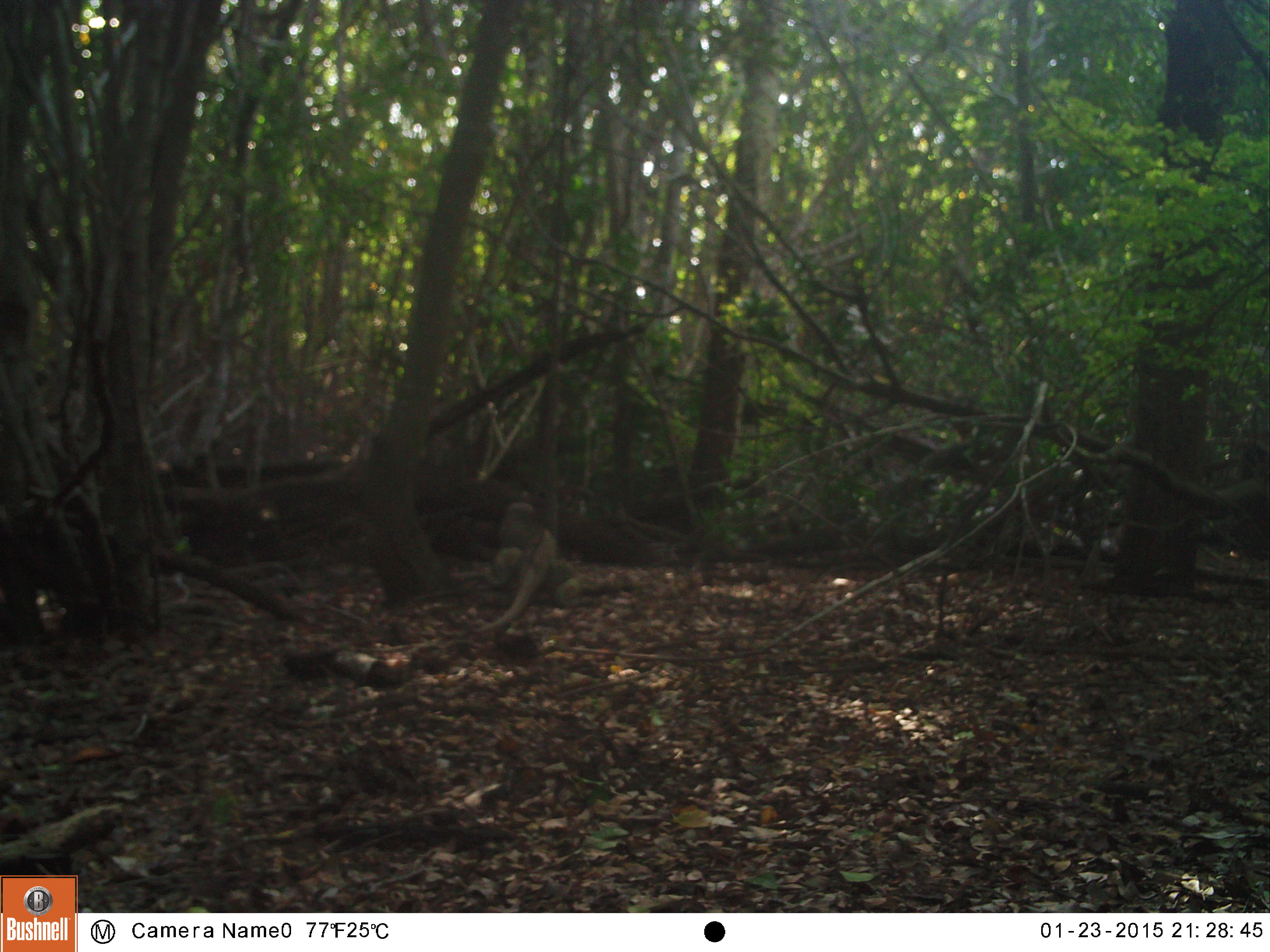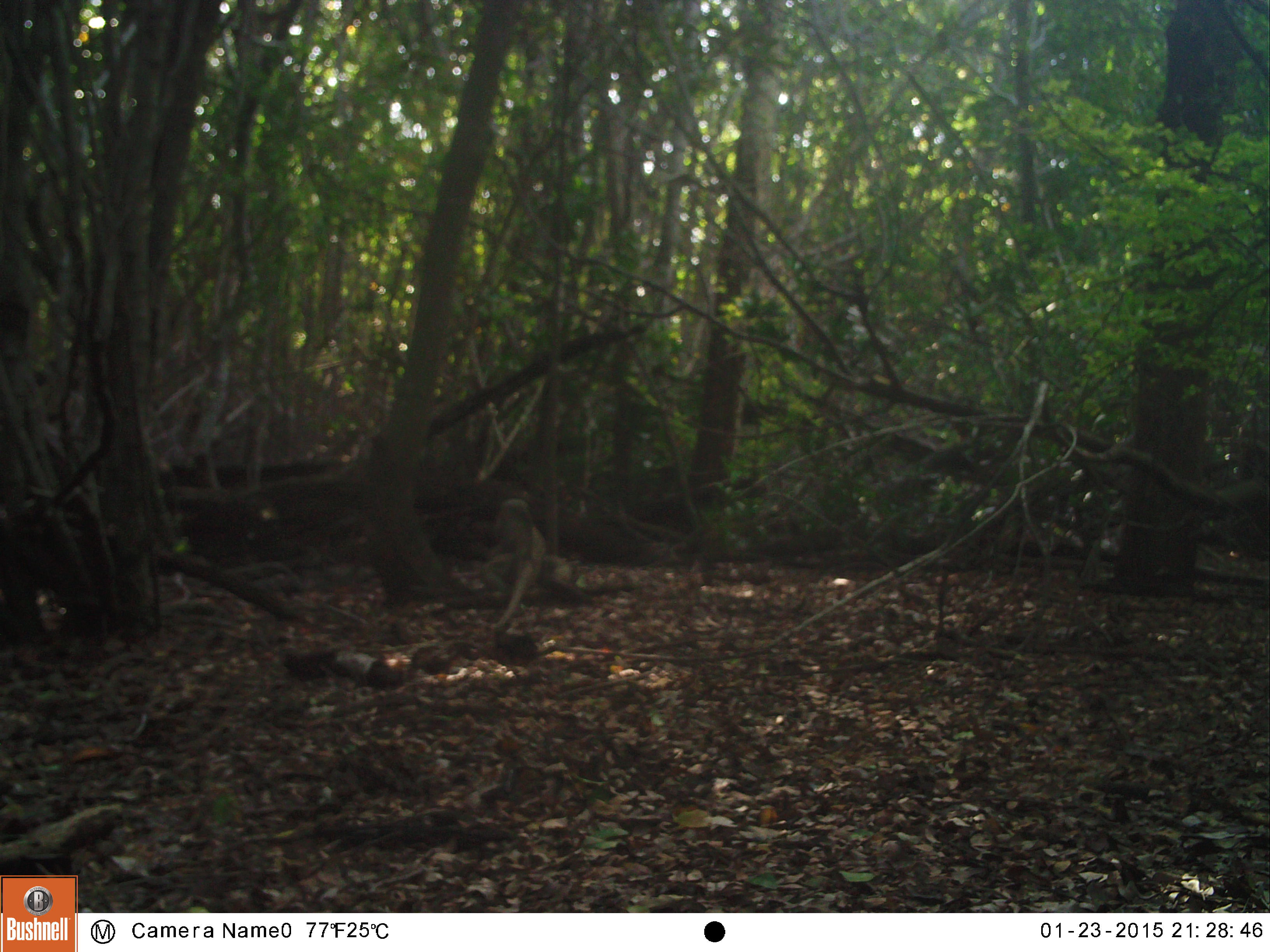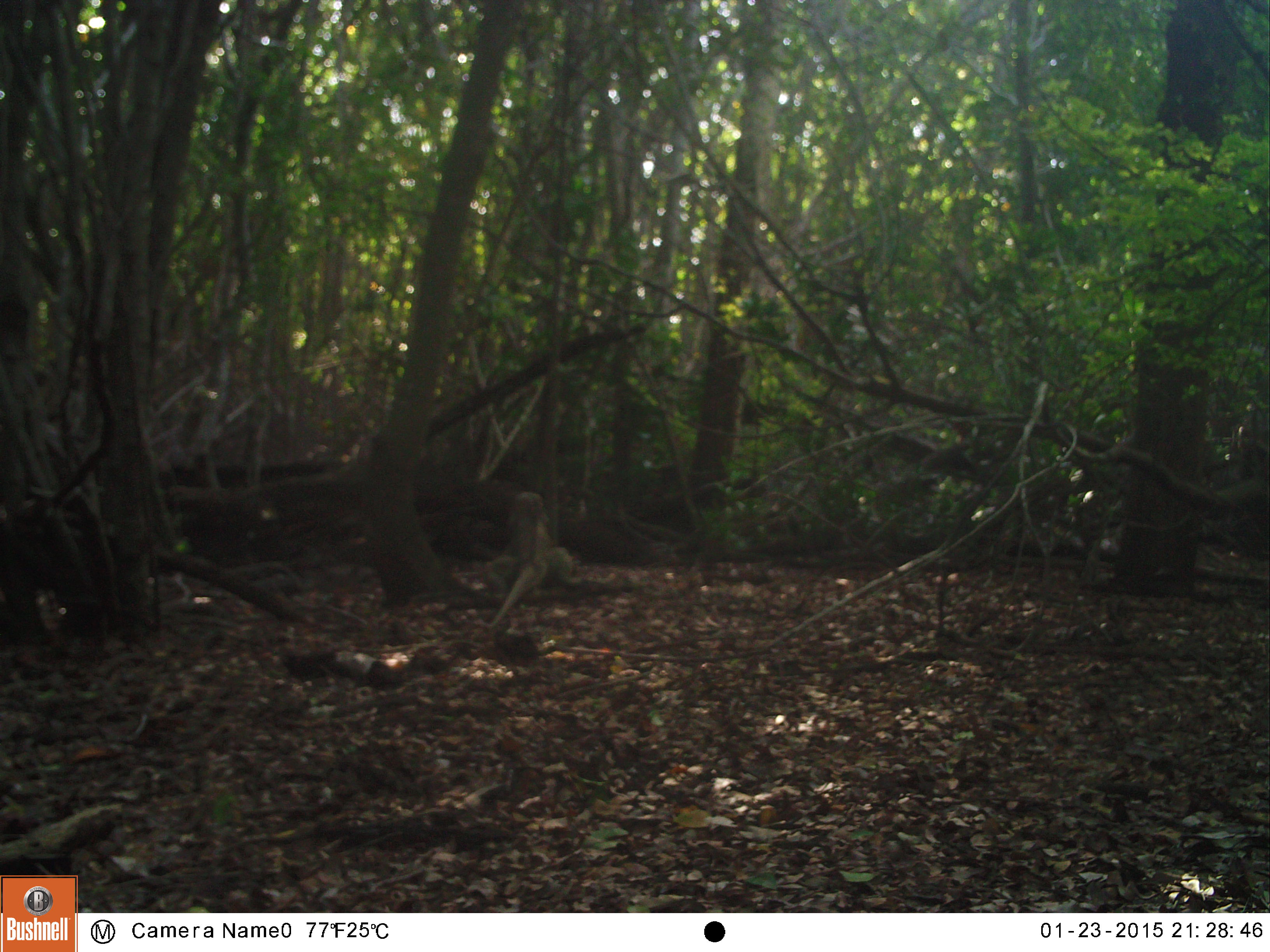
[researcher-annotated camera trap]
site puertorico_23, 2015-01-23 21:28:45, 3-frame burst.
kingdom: Animalia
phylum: Chordata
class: Reptilia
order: Squamata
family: Iguanidae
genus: Iguana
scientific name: Iguana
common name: typical iguanas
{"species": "Iguana (typical iguanas)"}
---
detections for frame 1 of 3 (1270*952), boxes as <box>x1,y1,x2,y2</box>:
iguana: <box>476,489,588,630</box>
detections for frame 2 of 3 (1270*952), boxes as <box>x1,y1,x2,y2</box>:
iguana: <box>483,497,542,632</box>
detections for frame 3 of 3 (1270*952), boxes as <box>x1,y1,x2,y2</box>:
iguana: <box>482,490,576,633</box>